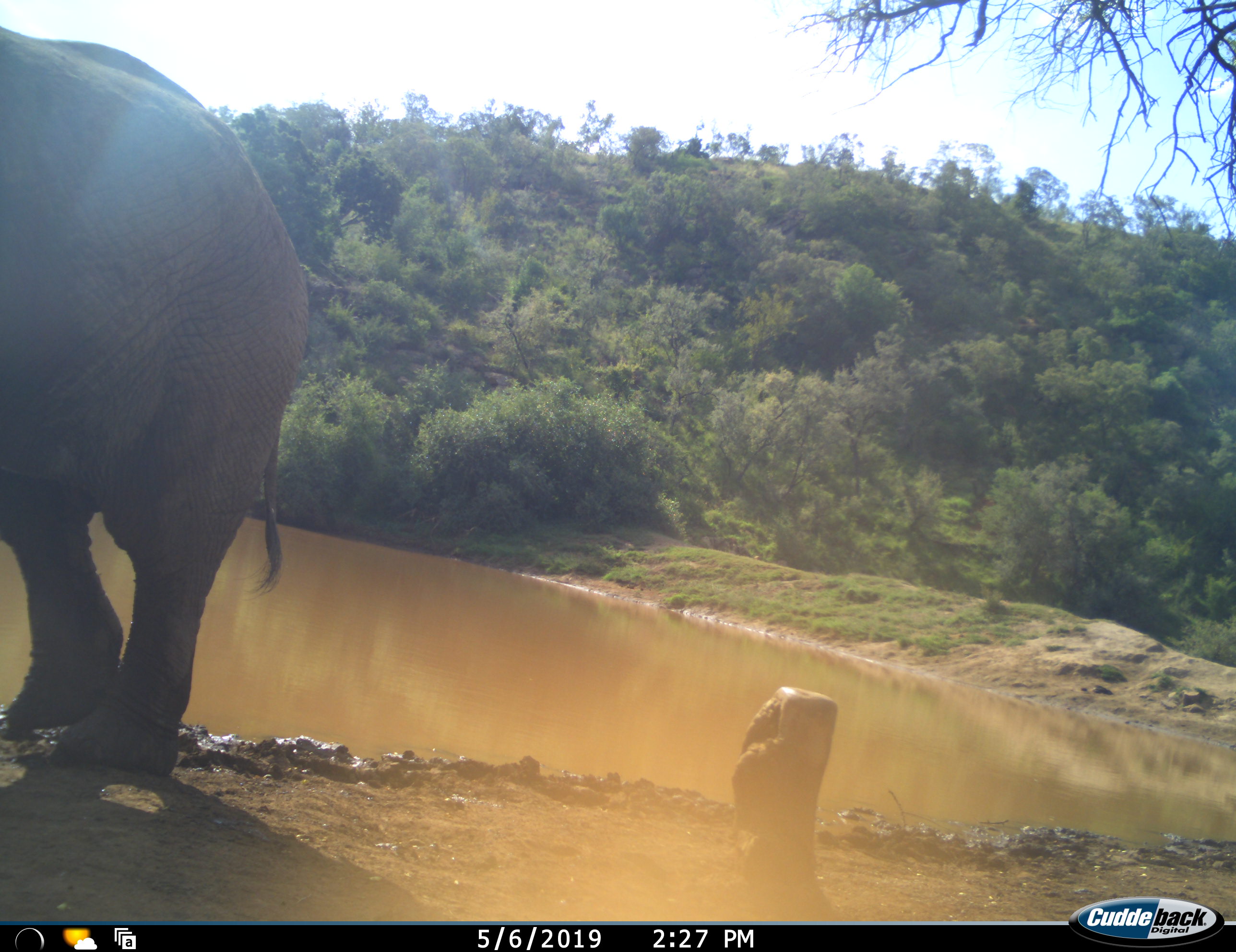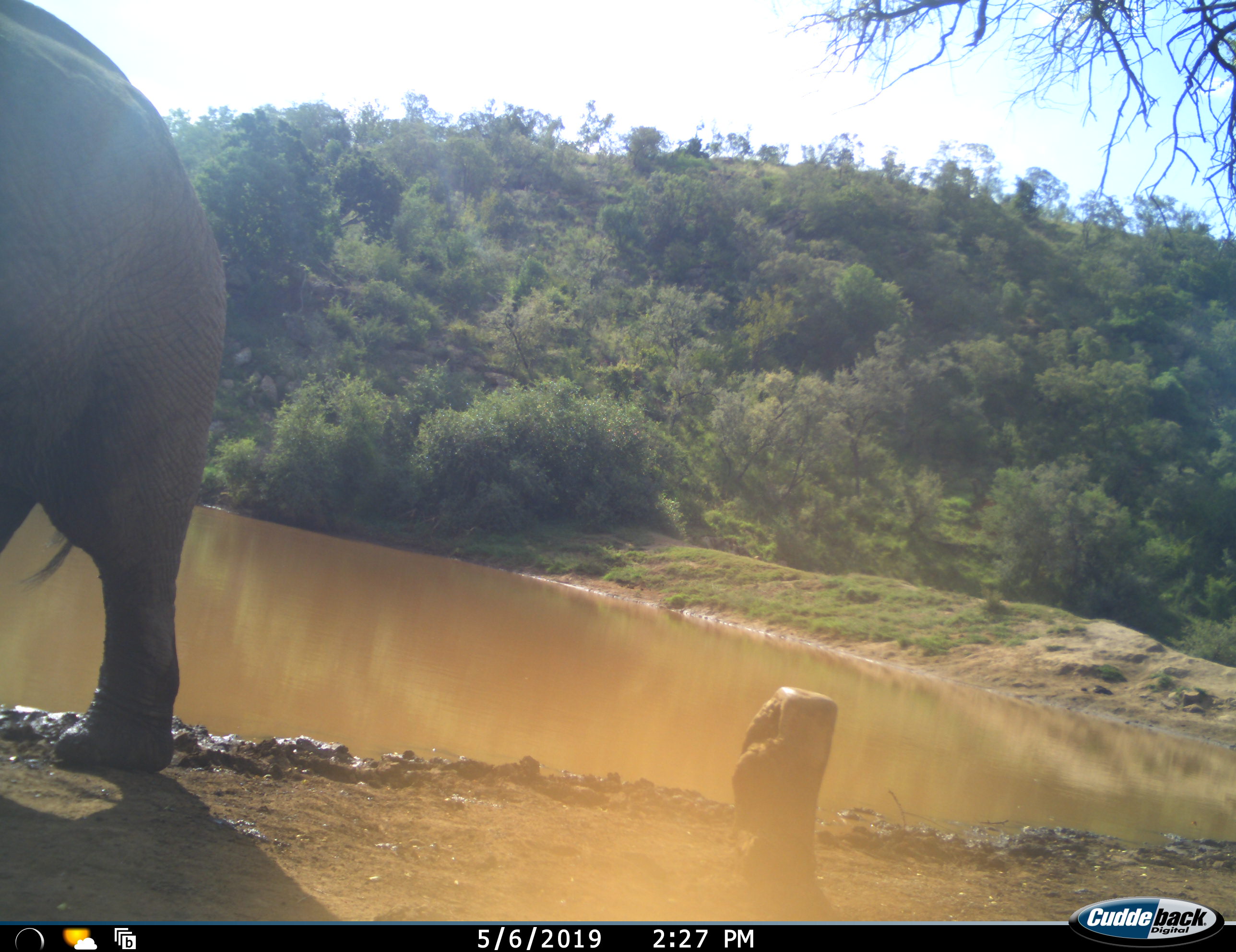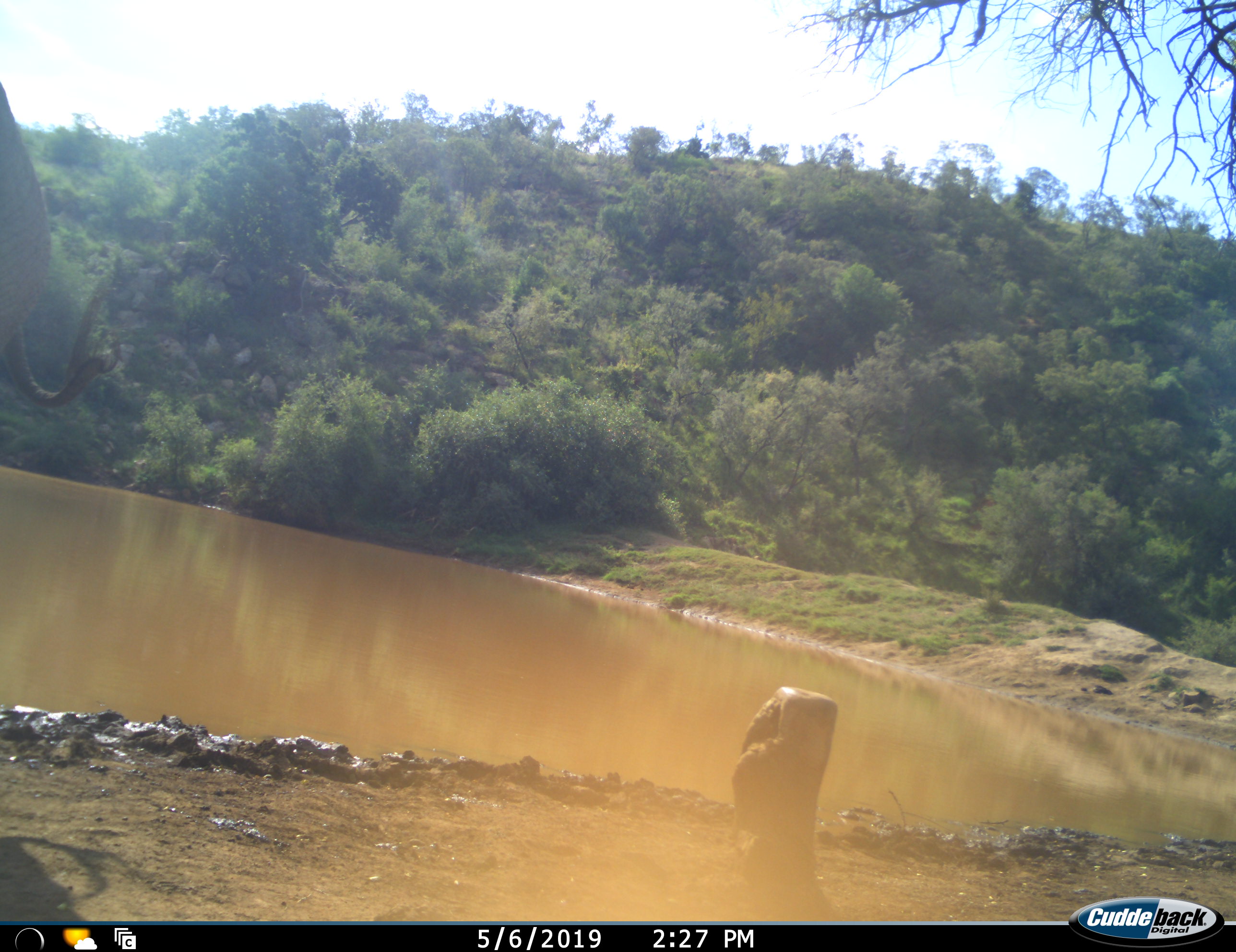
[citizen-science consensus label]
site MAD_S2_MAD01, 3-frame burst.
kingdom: Animalia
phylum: Chordata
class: Mammalia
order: Proboscidea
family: Elephantidae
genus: Loxodonta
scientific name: Loxodonta africana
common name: african bush elephant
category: elephant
Elephant (african bush elephant) (Loxodonta africana), count 1. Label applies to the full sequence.